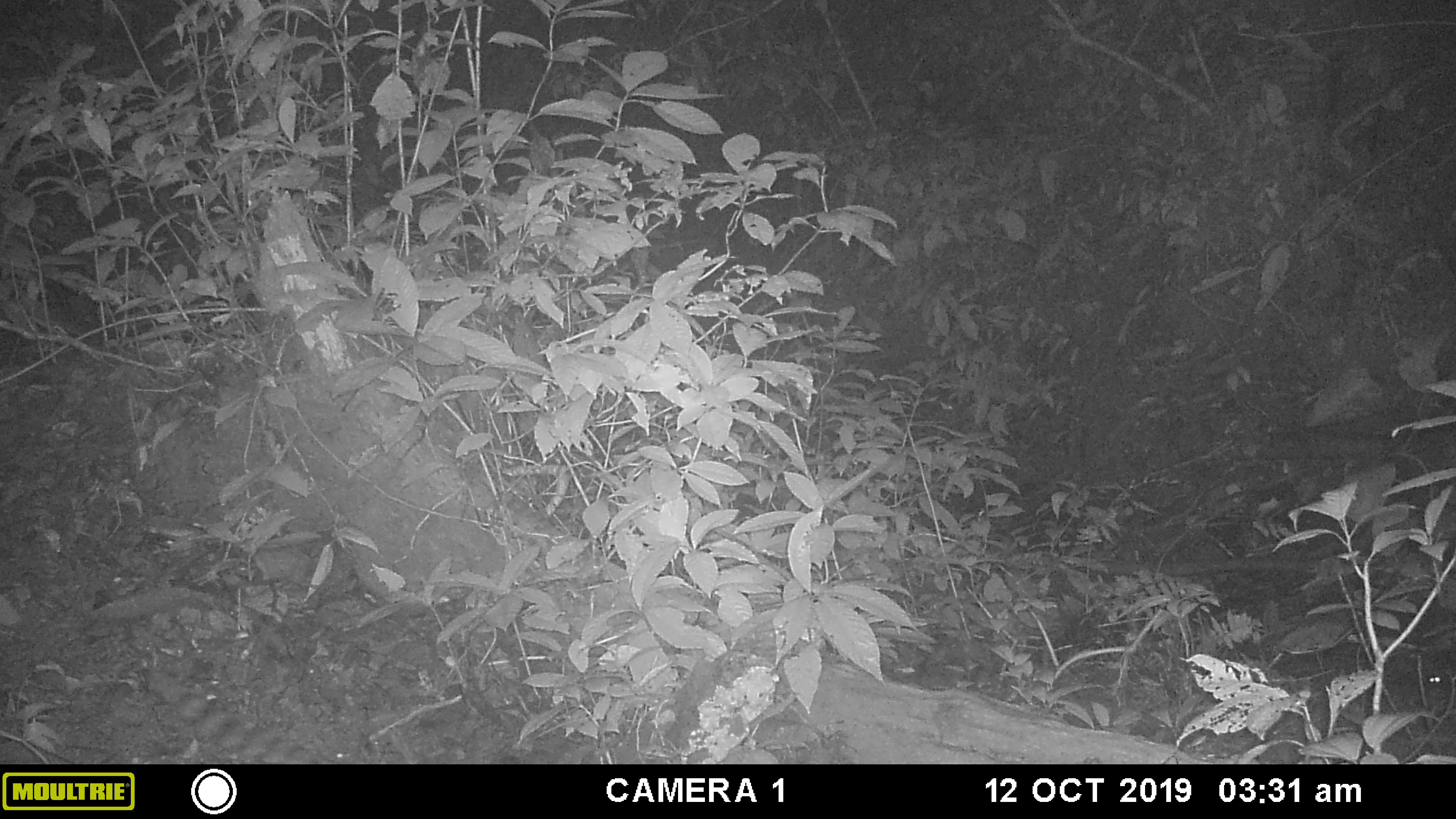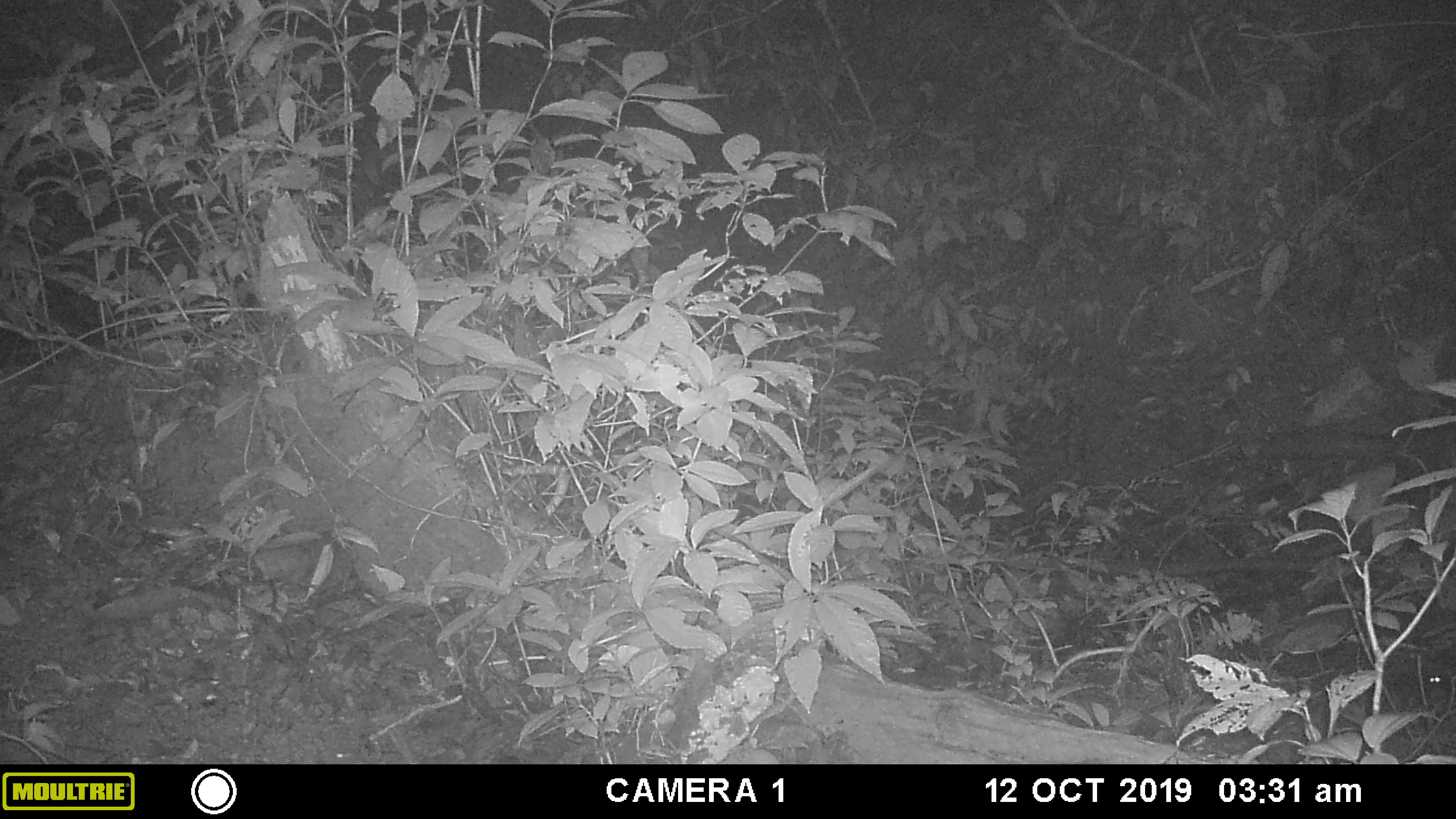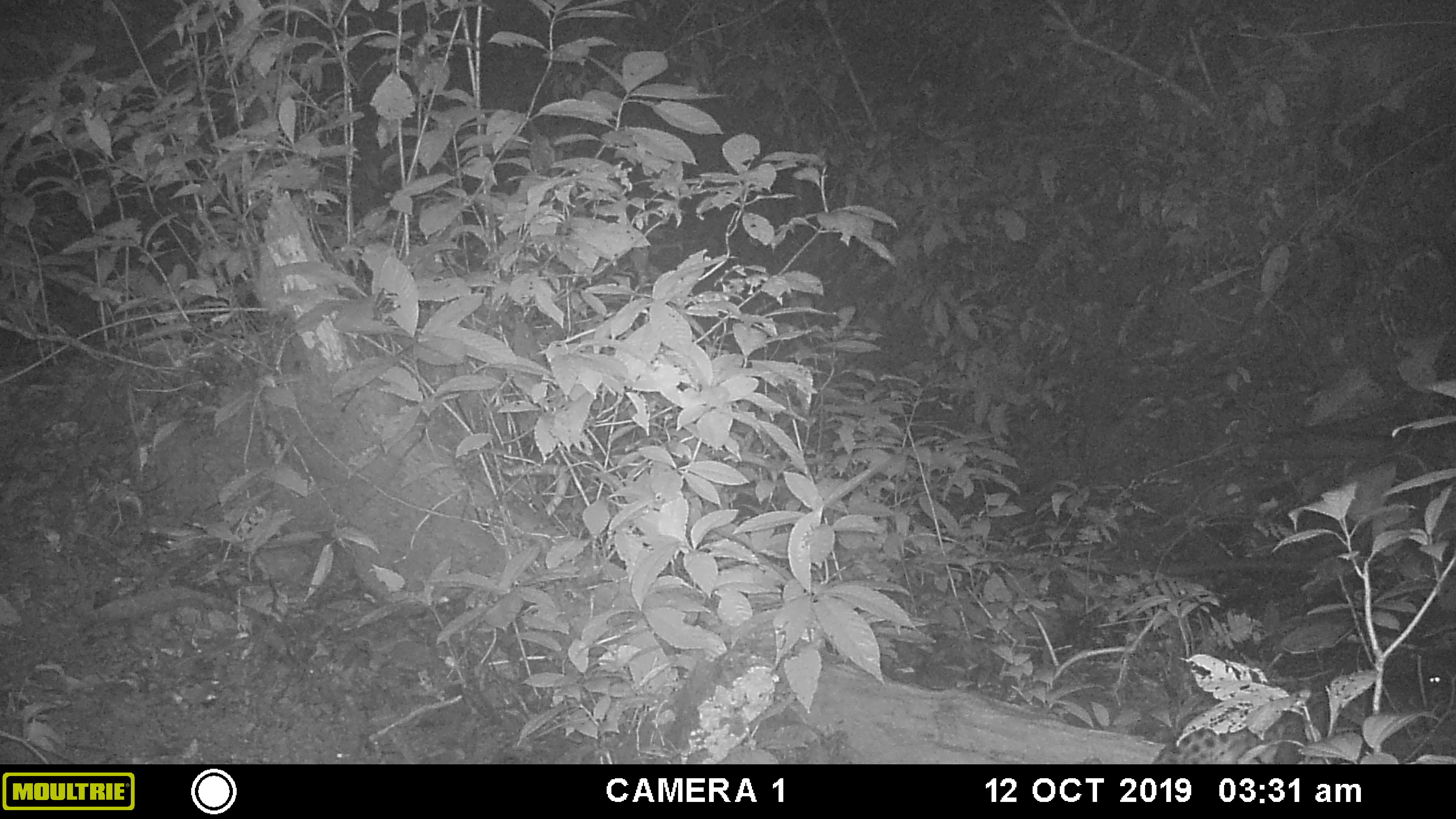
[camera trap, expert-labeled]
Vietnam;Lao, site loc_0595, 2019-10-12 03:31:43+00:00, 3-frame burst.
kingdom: Animalia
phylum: Chordata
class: Mammalia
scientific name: Mammalia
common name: mammal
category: unidentified small mammal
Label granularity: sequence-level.